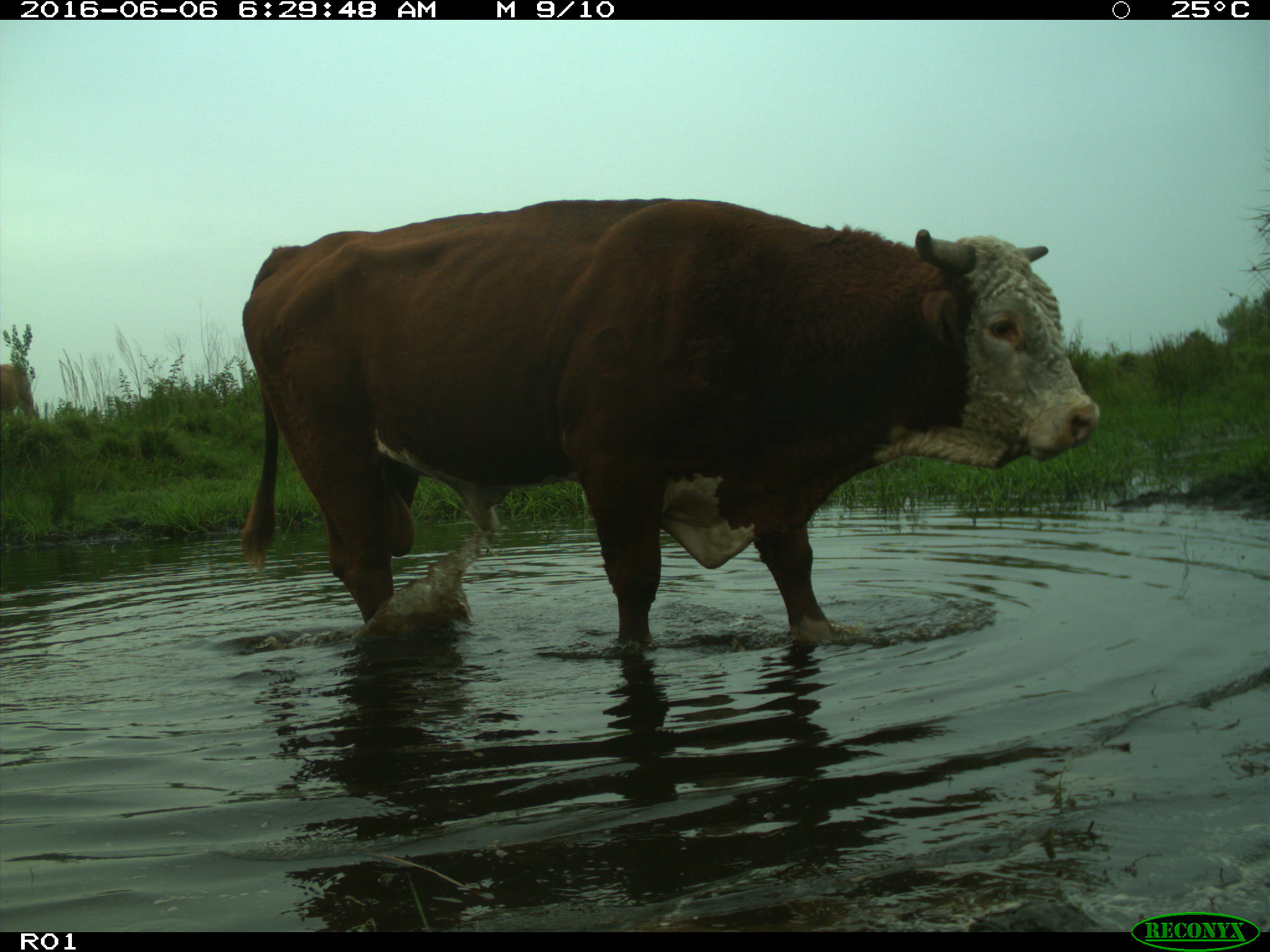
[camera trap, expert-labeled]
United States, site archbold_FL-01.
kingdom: Animalia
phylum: Chordata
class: Mammalia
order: Artiodactyla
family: Bovidae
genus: Bos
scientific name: Bos taurus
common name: domestic cow